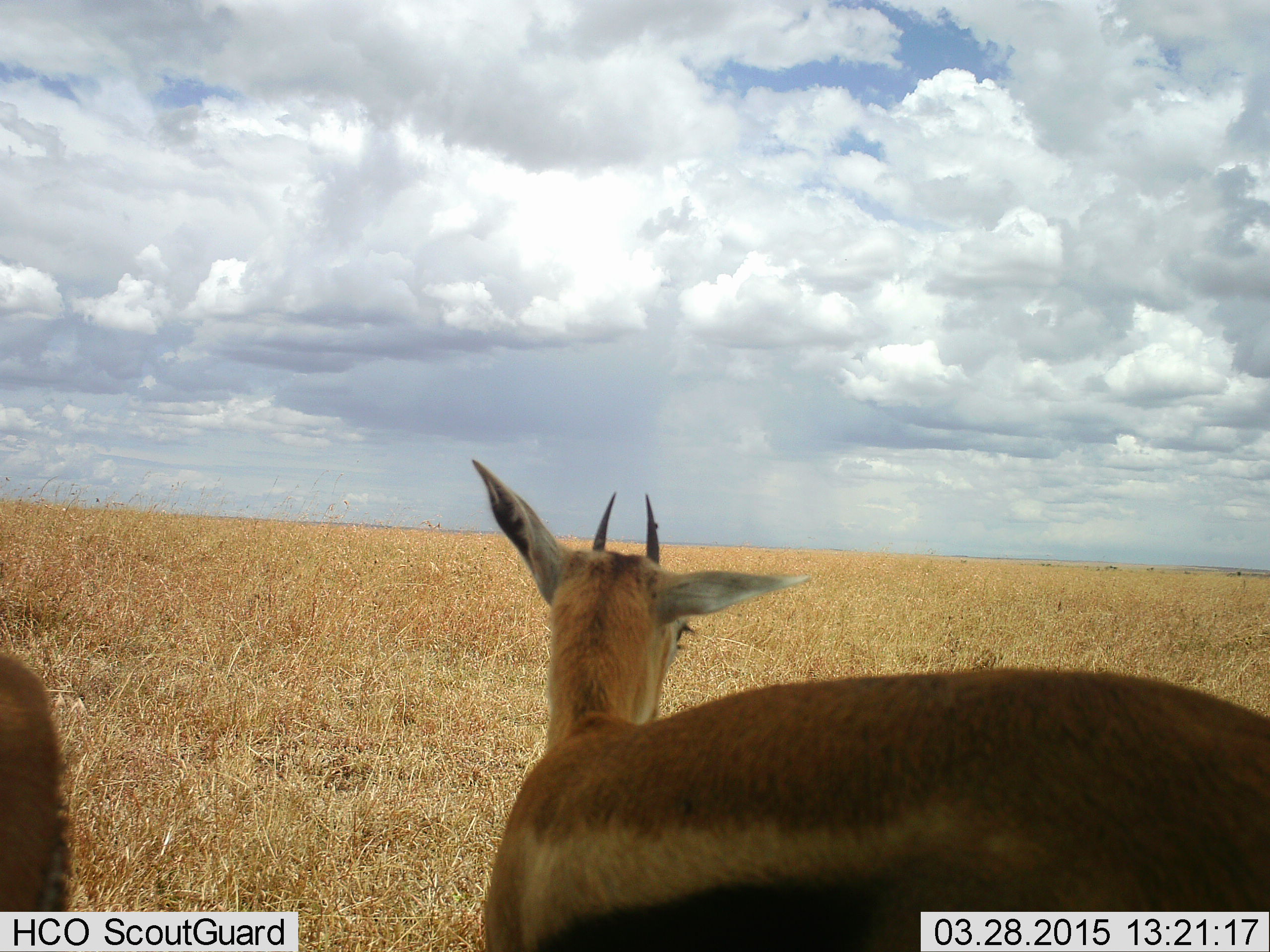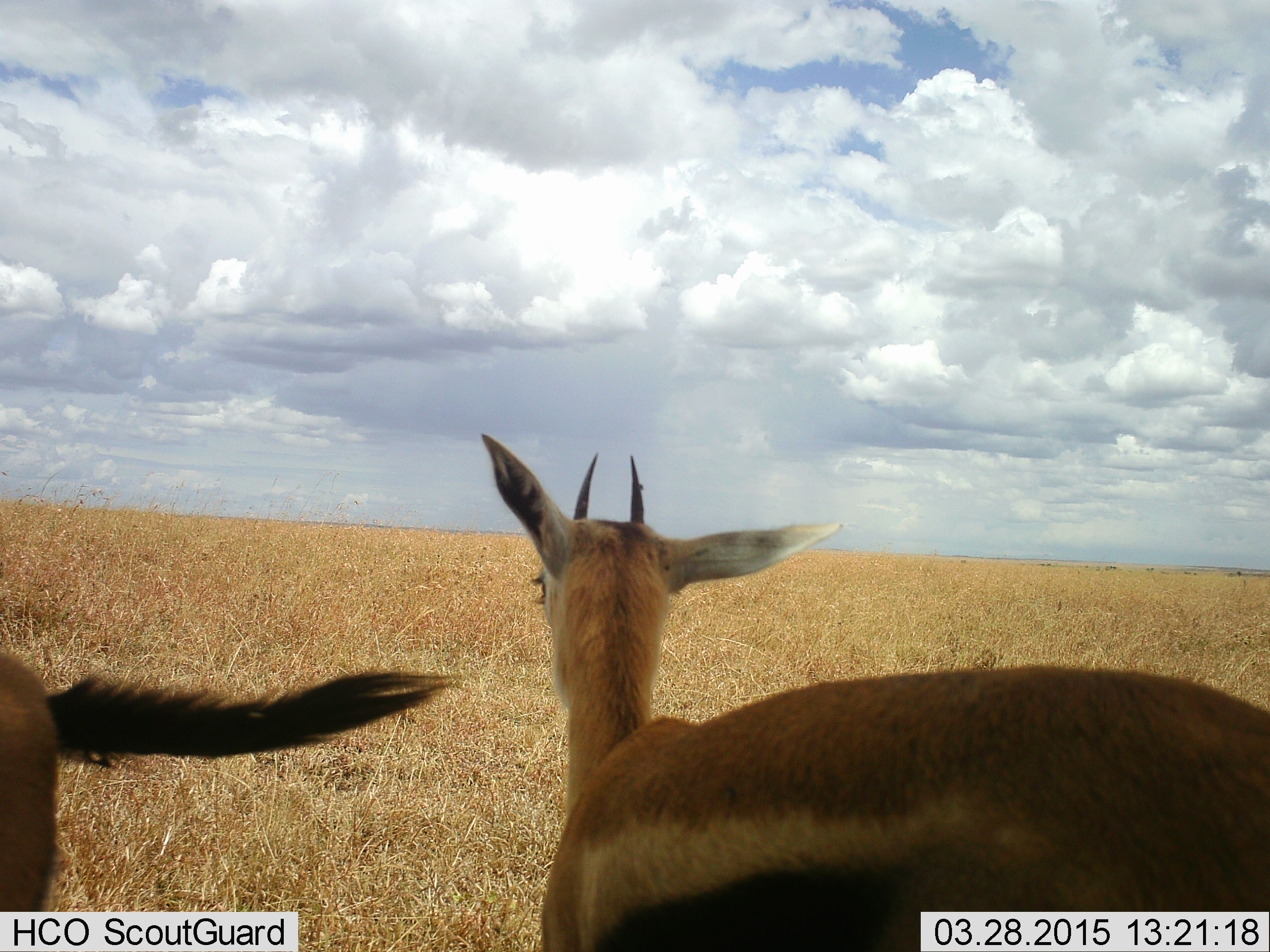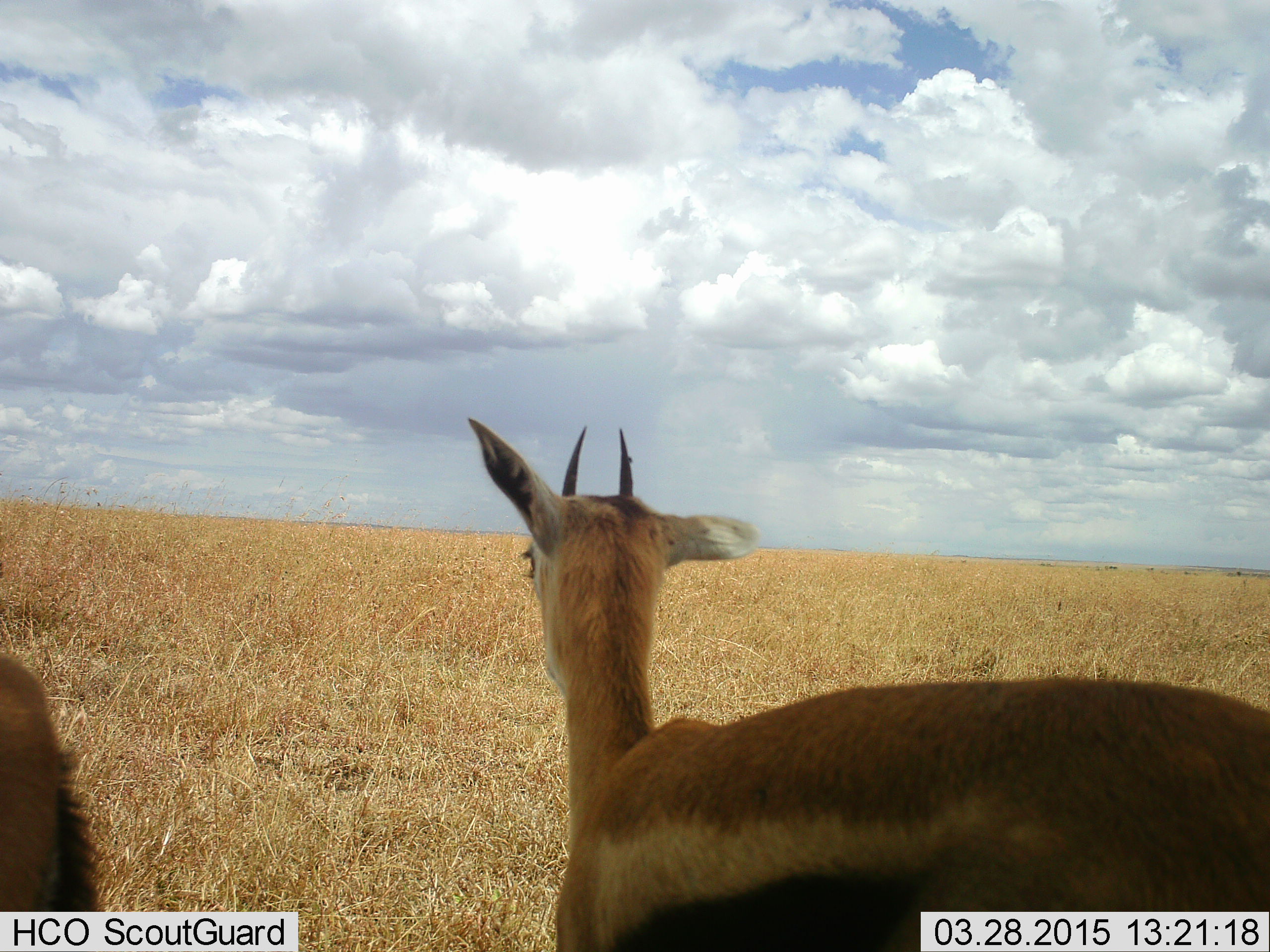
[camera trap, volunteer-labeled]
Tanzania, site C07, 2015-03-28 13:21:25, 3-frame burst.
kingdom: Animalia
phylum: Chordata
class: Mammalia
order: Artiodactyla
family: Bovidae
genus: Eudorcas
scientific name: Eudorcas thomsonii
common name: thomson's gazelle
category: gazellethomsons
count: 2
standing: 90%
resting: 0%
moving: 10%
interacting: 0%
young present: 0%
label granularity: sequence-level